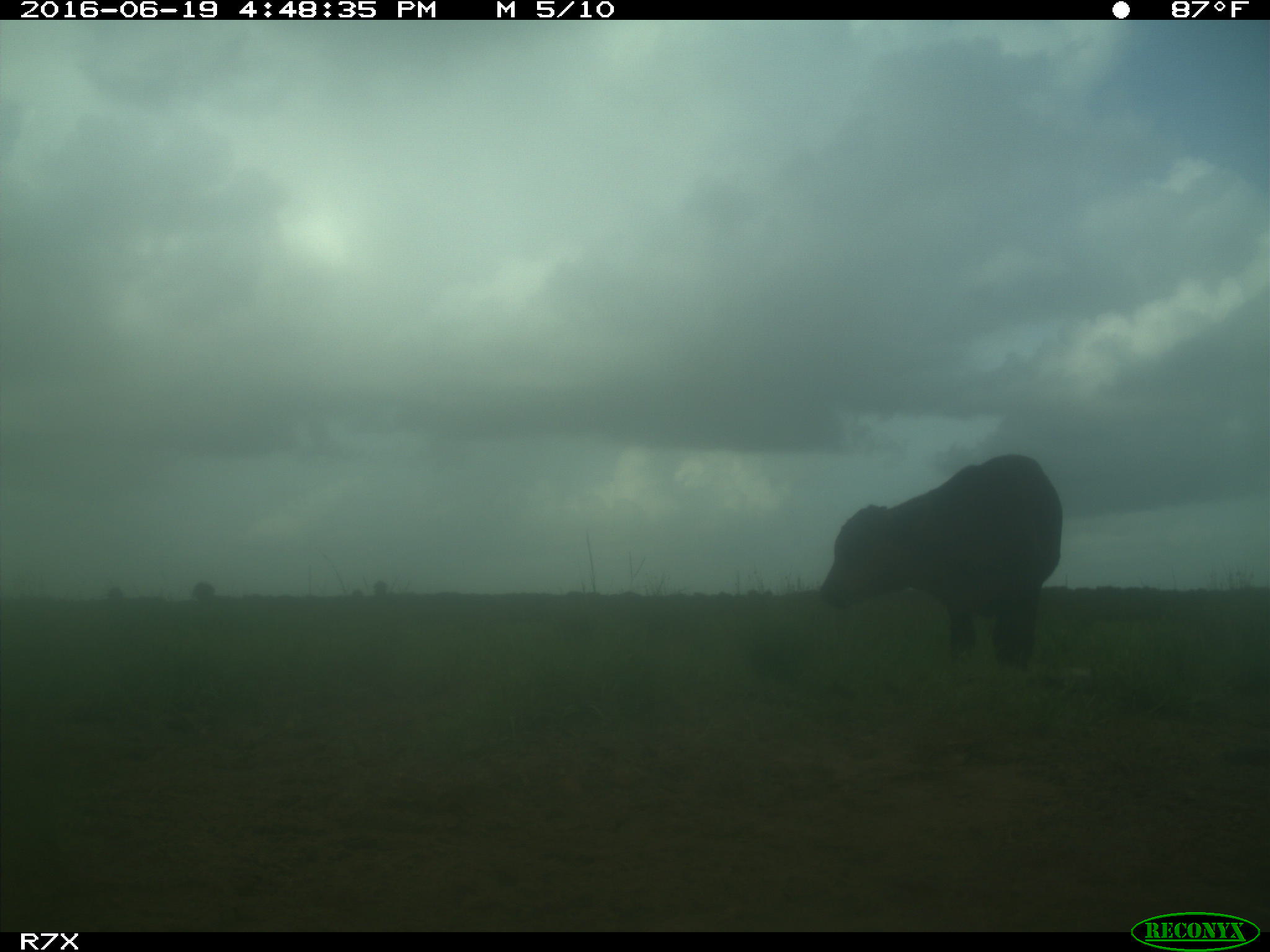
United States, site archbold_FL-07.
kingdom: Animalia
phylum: Chordata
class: Mammalia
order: Artiodactyla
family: Bovidae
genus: Bos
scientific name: Bos taurus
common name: domestic cow